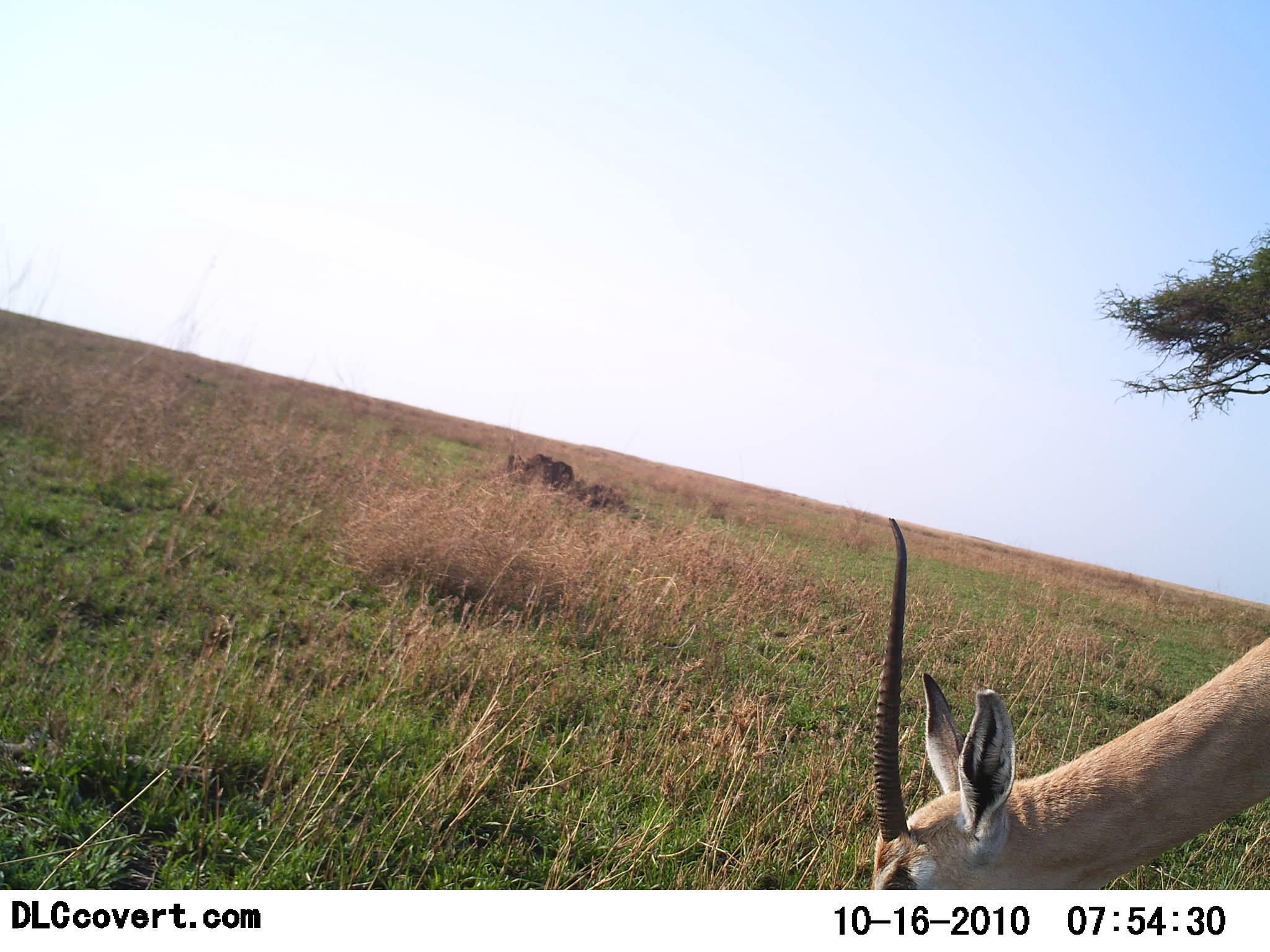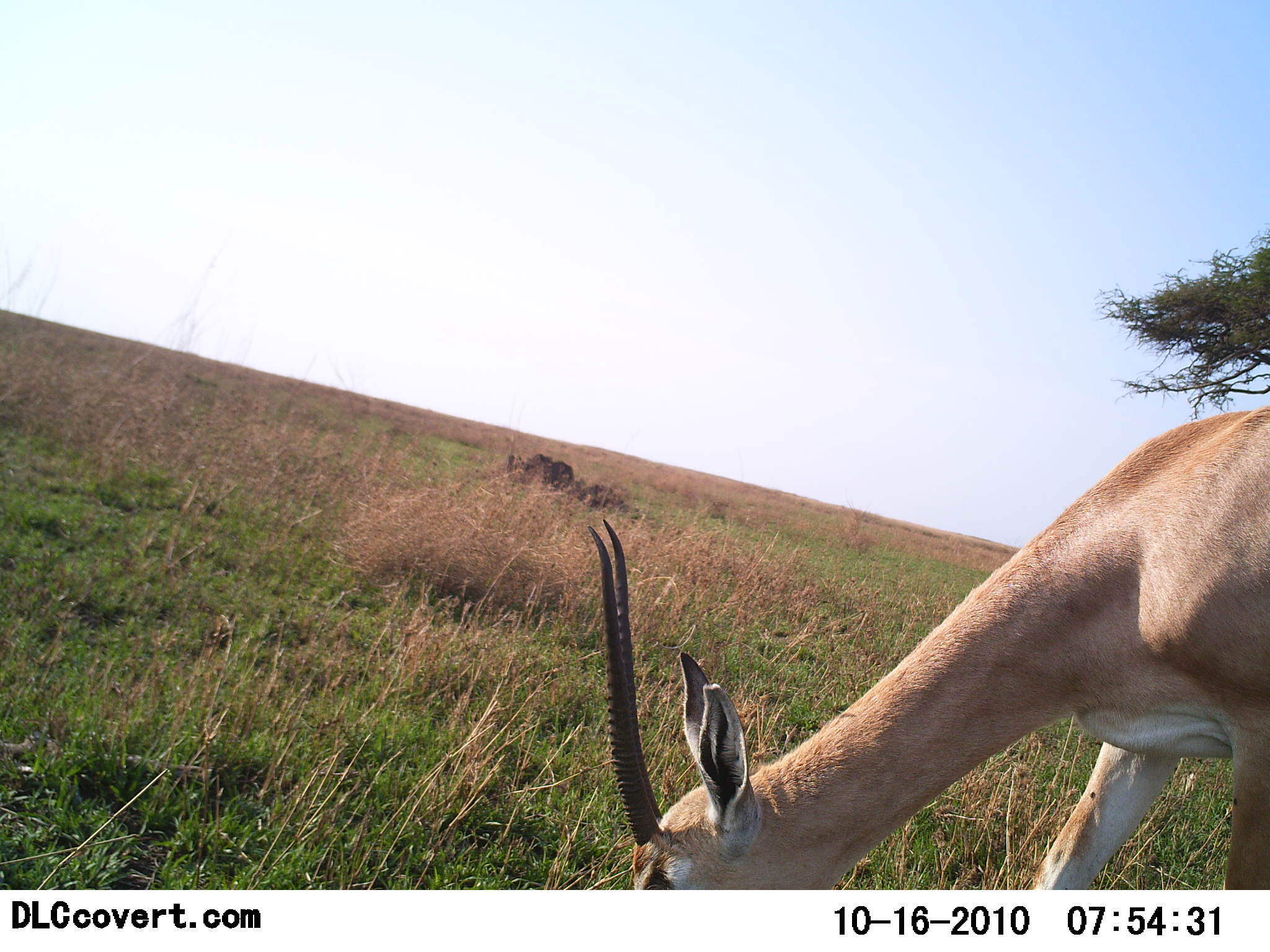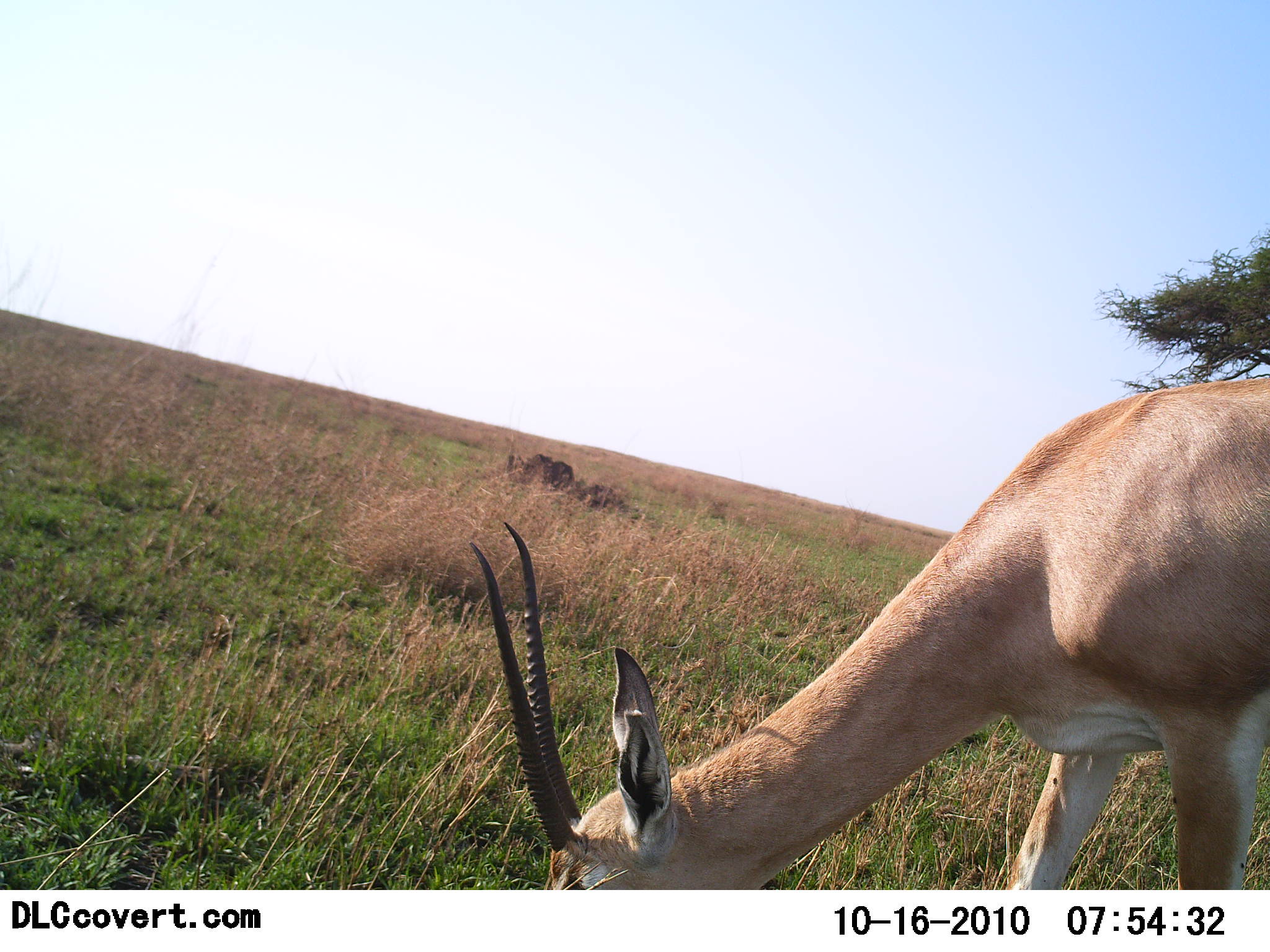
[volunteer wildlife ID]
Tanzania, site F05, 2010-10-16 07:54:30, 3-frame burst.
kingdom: Animalia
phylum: Chordata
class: Mammalia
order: Artiodactyla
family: Bovidae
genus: Nanger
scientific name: Nanger granti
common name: grant's gazelle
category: gazellegrants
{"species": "gazellegrants (grant's gazelle) (Nanger granti)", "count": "1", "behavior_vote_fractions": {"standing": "21%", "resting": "0%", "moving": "14%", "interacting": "0%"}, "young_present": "0%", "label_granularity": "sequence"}